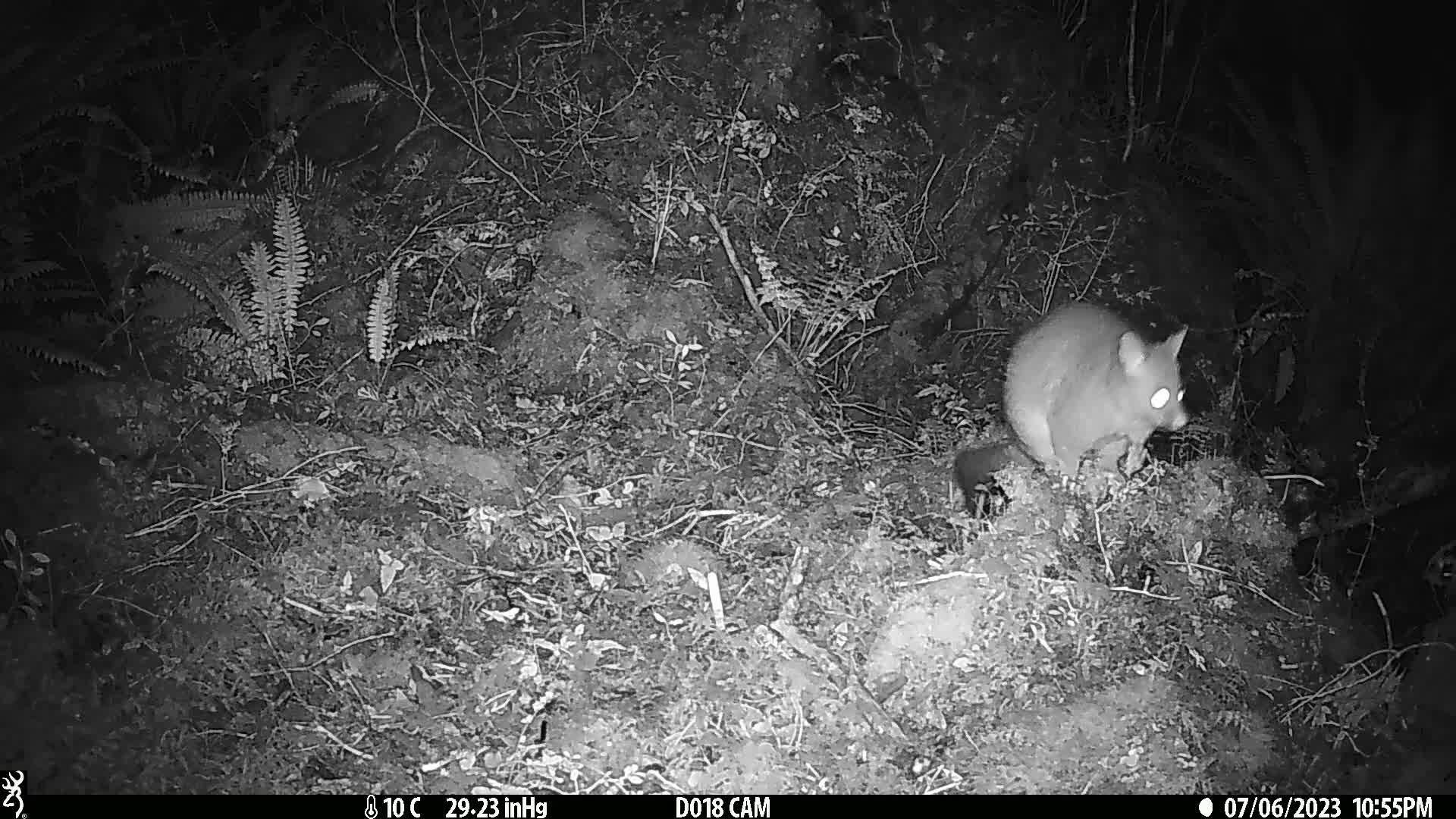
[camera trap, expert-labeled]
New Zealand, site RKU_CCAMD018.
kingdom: Animalia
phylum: Chordata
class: Mammalia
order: Diprotodontia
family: Phalangeridae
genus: Trichosurus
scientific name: Trichosurus vulpecula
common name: common brushtail possum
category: possum